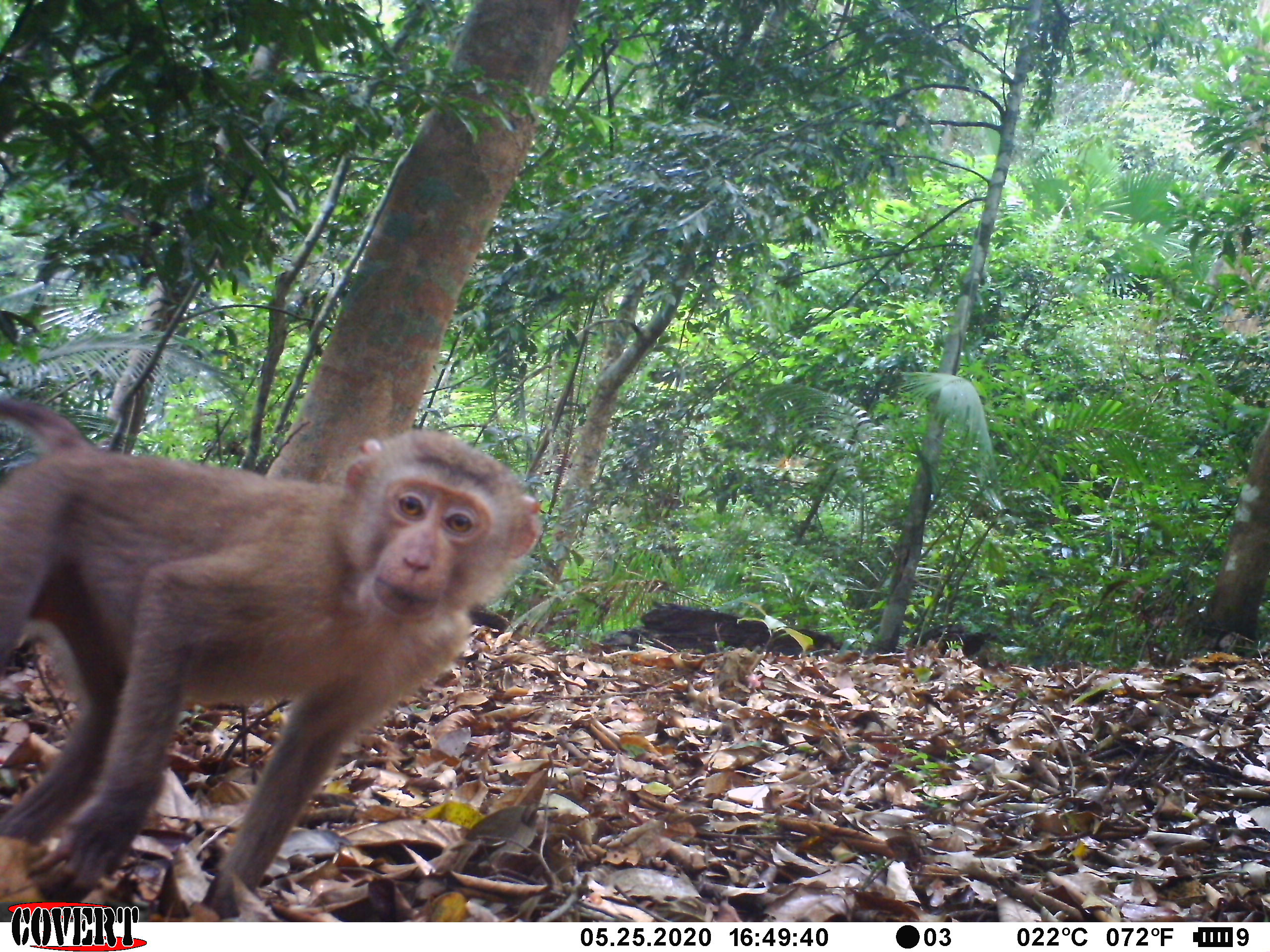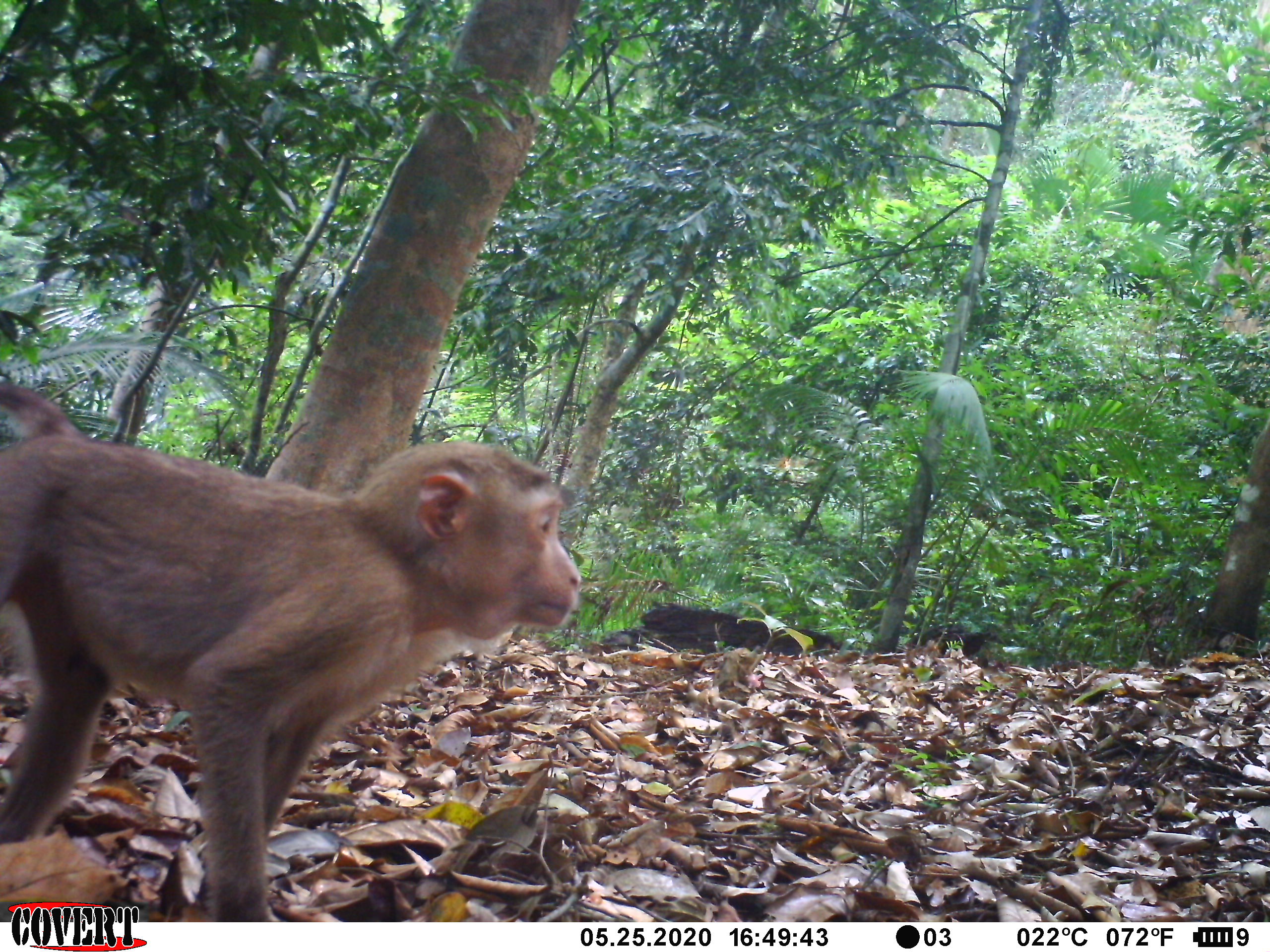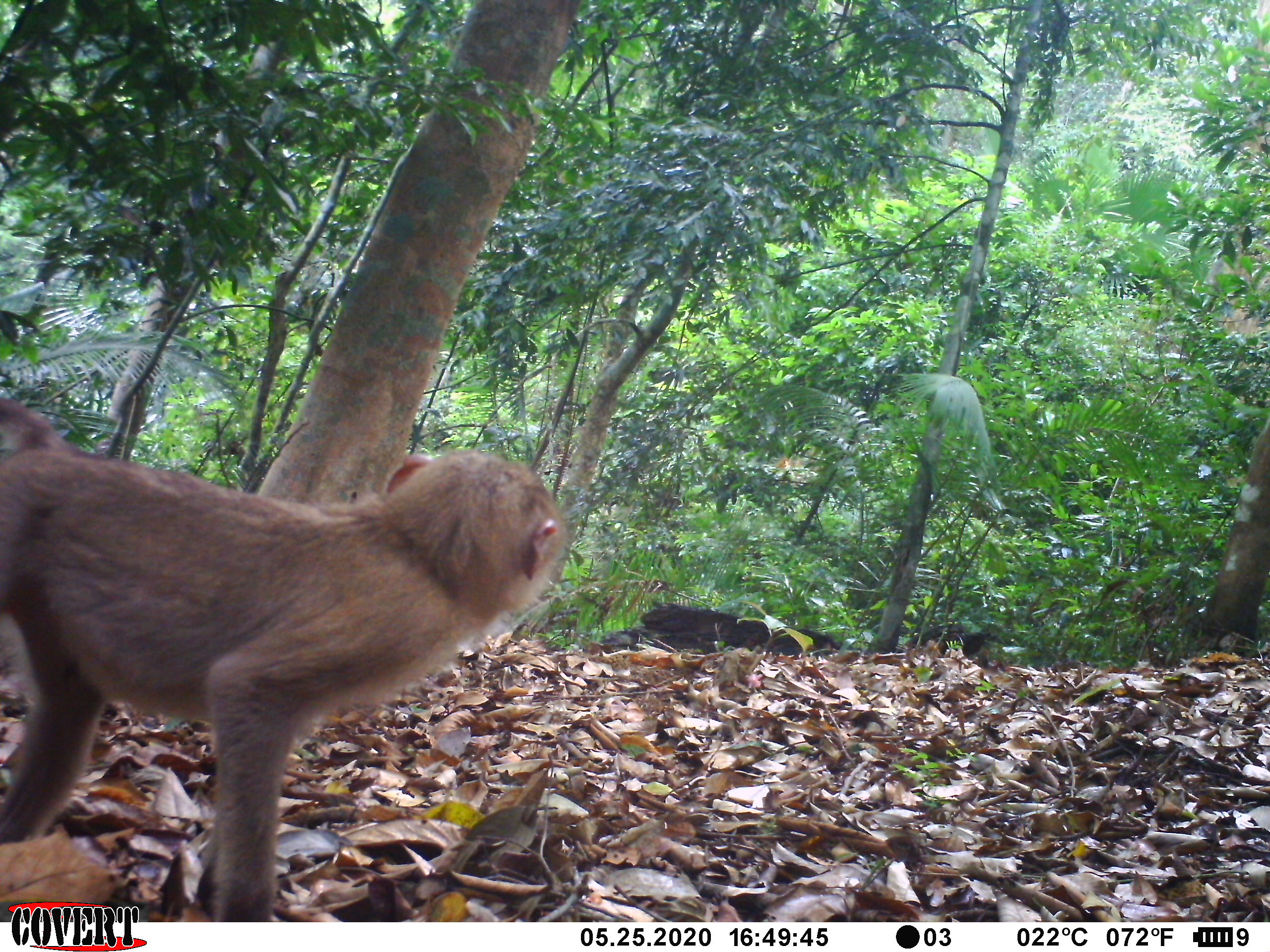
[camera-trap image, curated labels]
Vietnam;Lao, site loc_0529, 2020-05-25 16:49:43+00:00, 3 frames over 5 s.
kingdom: Animalia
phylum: Chordata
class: Mammalia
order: Primates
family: Cercopithecidae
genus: Macaca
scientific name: Macaca nemestrina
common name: pig-tailed macaque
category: pig tailed macaque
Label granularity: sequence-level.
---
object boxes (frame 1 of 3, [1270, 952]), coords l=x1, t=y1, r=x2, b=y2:
pig tailed macaque: l=0, t=393, r=543, b=922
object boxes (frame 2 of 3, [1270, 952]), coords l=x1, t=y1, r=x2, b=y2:
pig tailed macaque: l=0, t=381, r=583, b=922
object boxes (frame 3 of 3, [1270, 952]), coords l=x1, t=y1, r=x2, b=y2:
pig tailed macaque: l=0, t=397, r=572, b=922